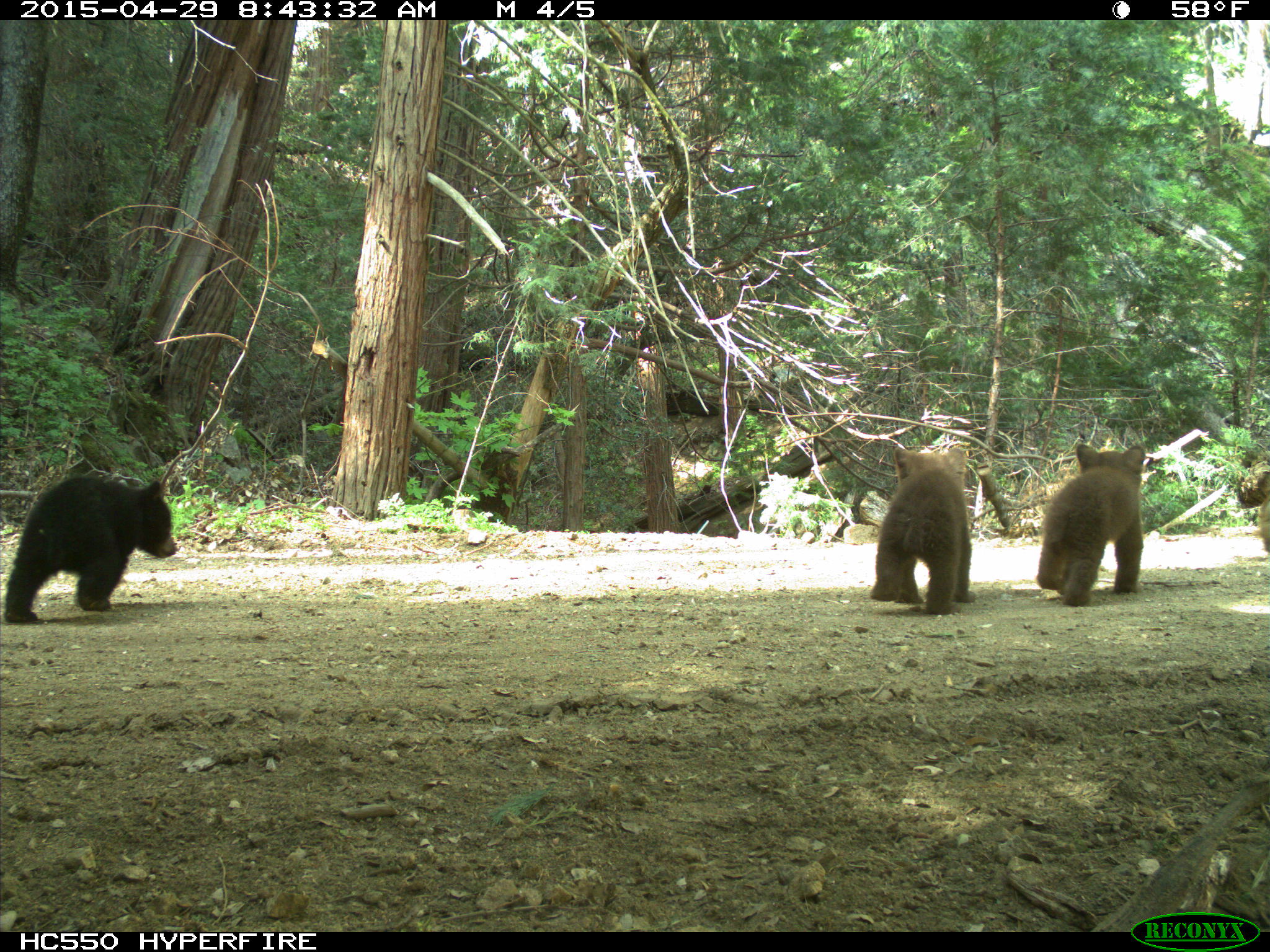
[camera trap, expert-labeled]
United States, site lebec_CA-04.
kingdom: Animalia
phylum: Chordata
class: Mammalia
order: Carnivora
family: Ursidae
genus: Ursus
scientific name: Ursus americanus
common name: american black bear